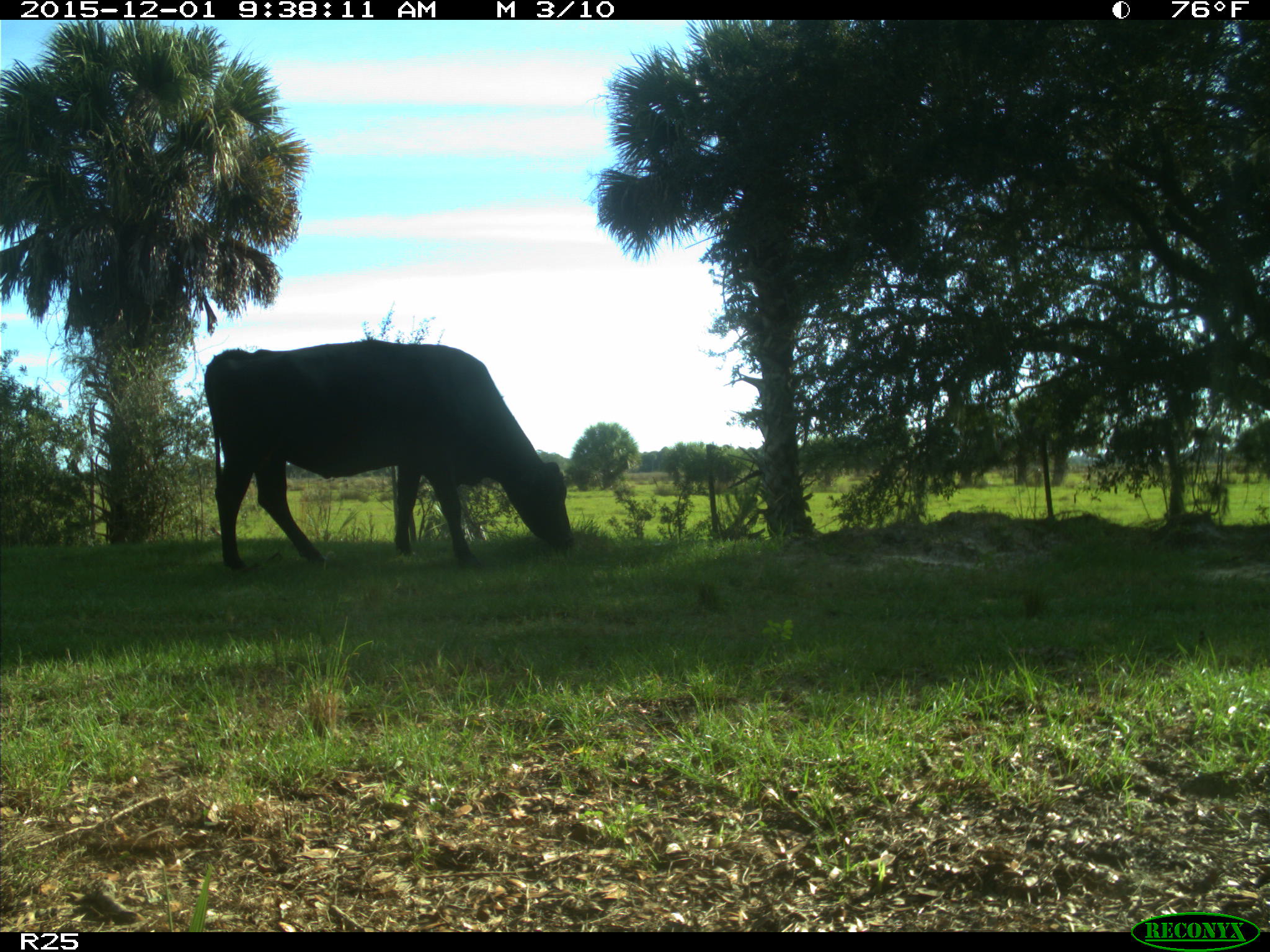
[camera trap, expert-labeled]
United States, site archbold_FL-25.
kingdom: Animalia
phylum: Chordata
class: Mammalia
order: Artiodactyla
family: Bovidae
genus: Bos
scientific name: Bos taurus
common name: domestic cow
Bos taurus (domestic cow).